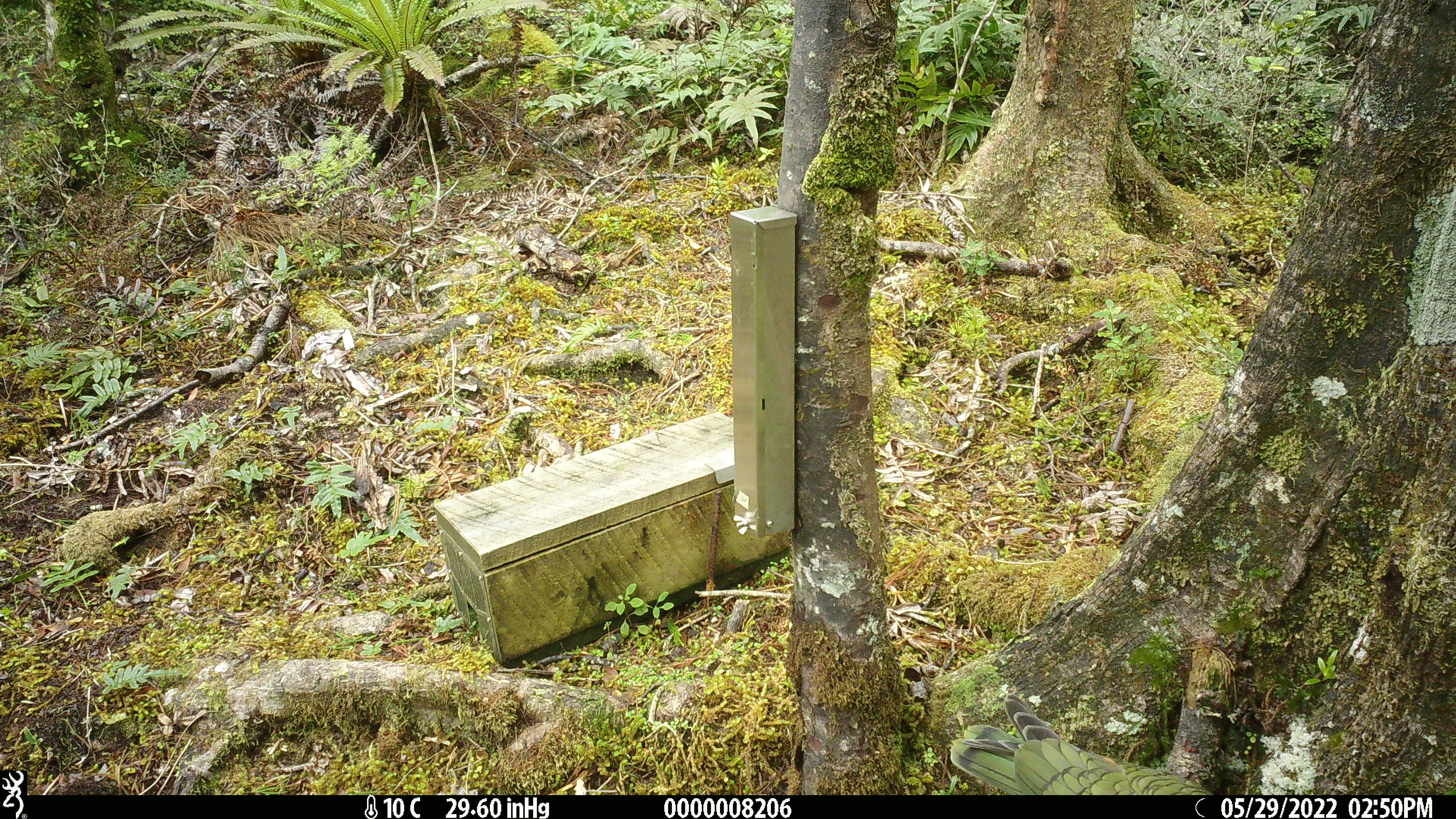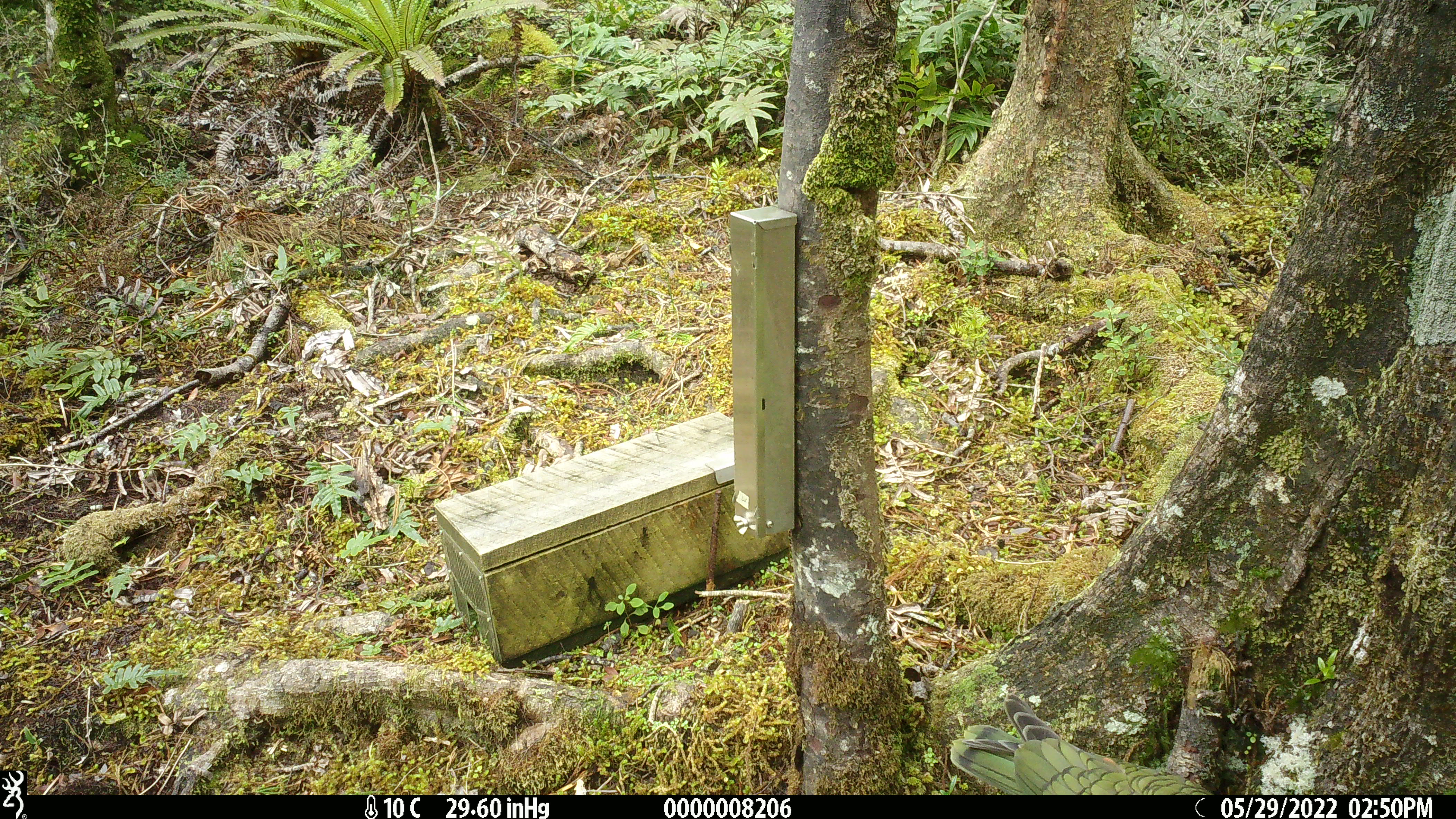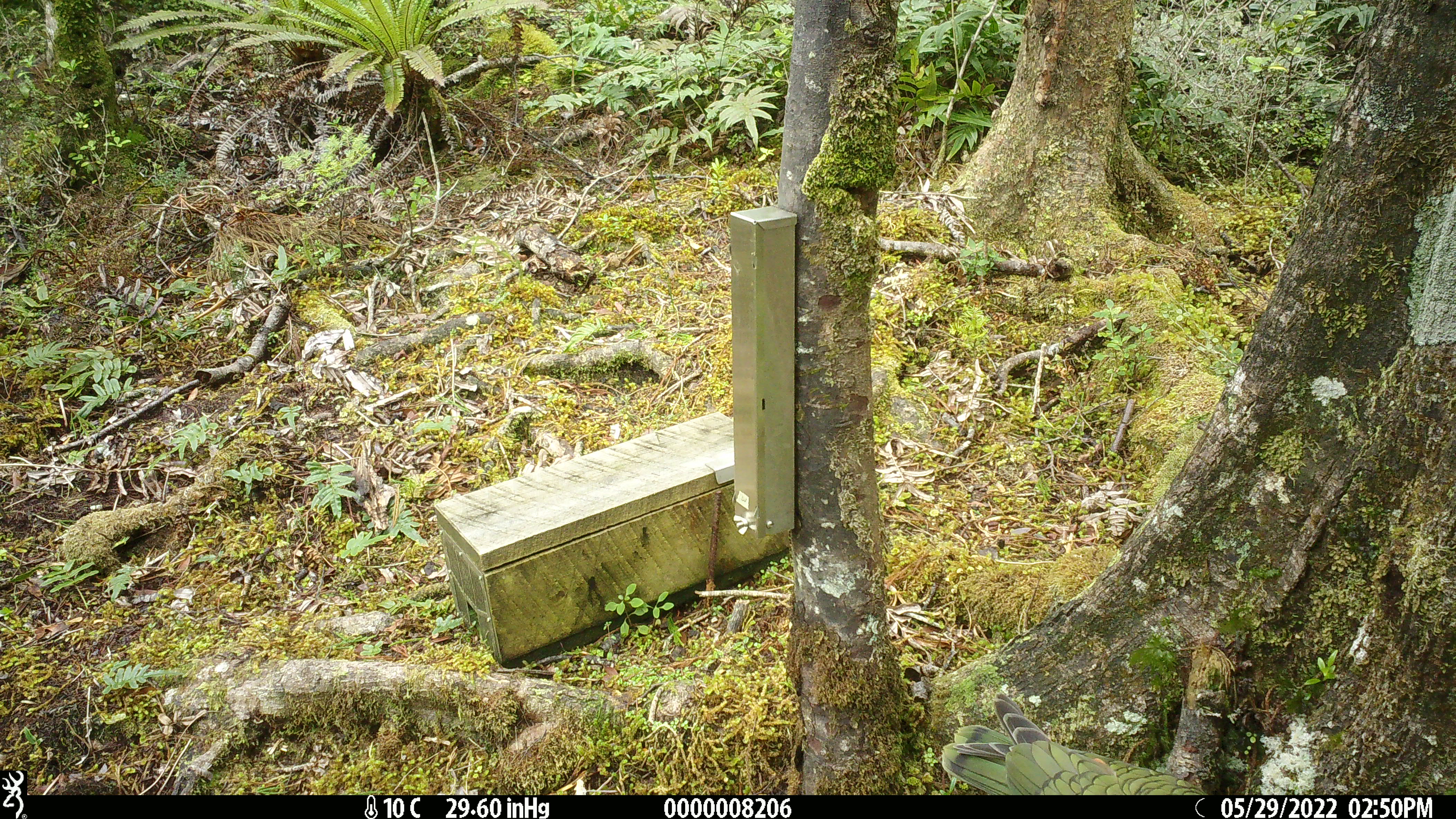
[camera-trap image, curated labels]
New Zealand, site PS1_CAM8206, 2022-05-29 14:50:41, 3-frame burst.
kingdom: Animalia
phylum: Chordata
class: Aves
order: Psittaciformes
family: Strigopidae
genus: Nestor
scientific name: Nestor notabilis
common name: kea